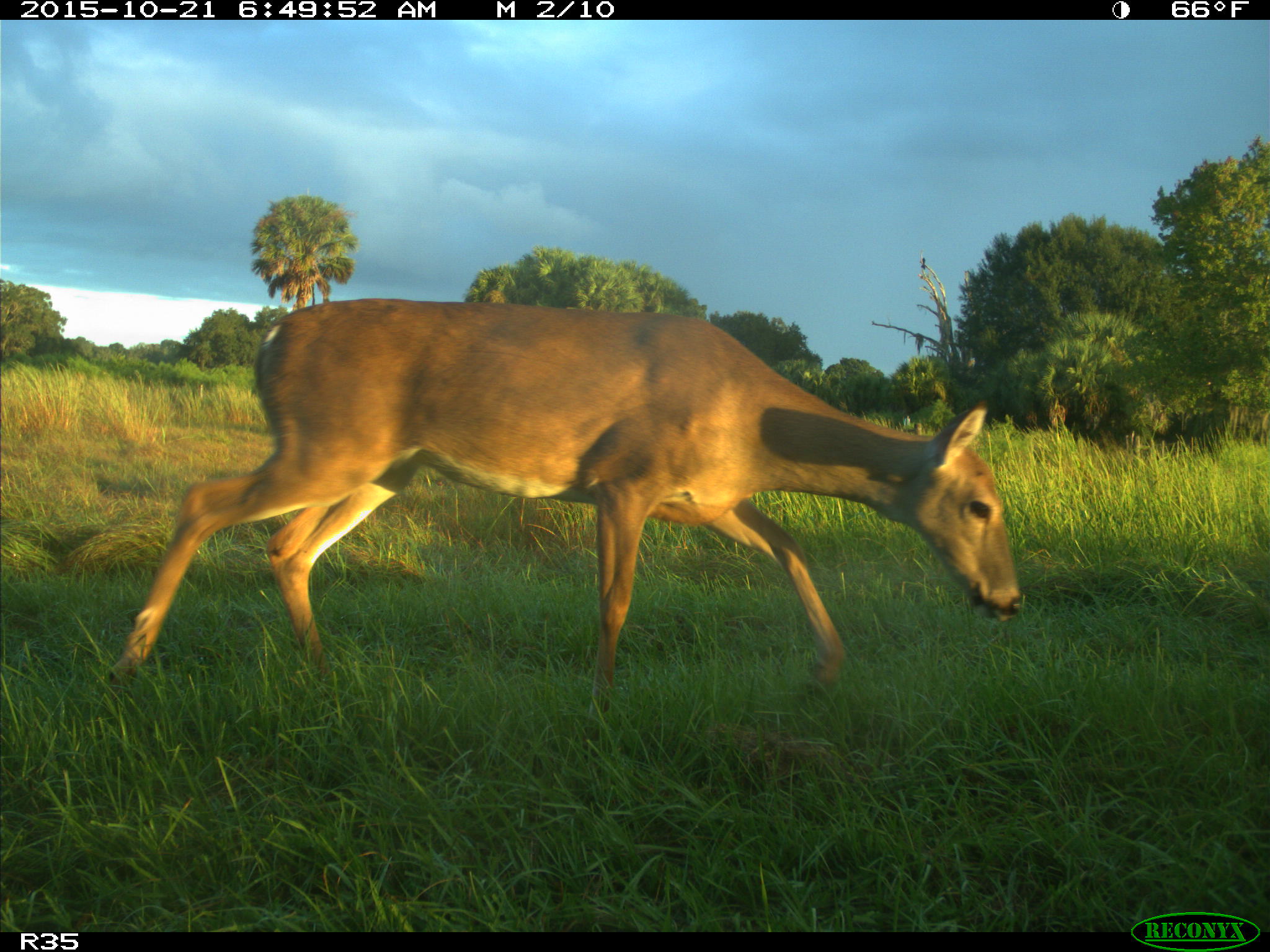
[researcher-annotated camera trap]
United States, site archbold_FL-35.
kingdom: Animalia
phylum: Chordata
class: Mammalia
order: Artiodactyla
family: Cervidae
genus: Odocoileus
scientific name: Odocoileus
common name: deer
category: unidentified deer